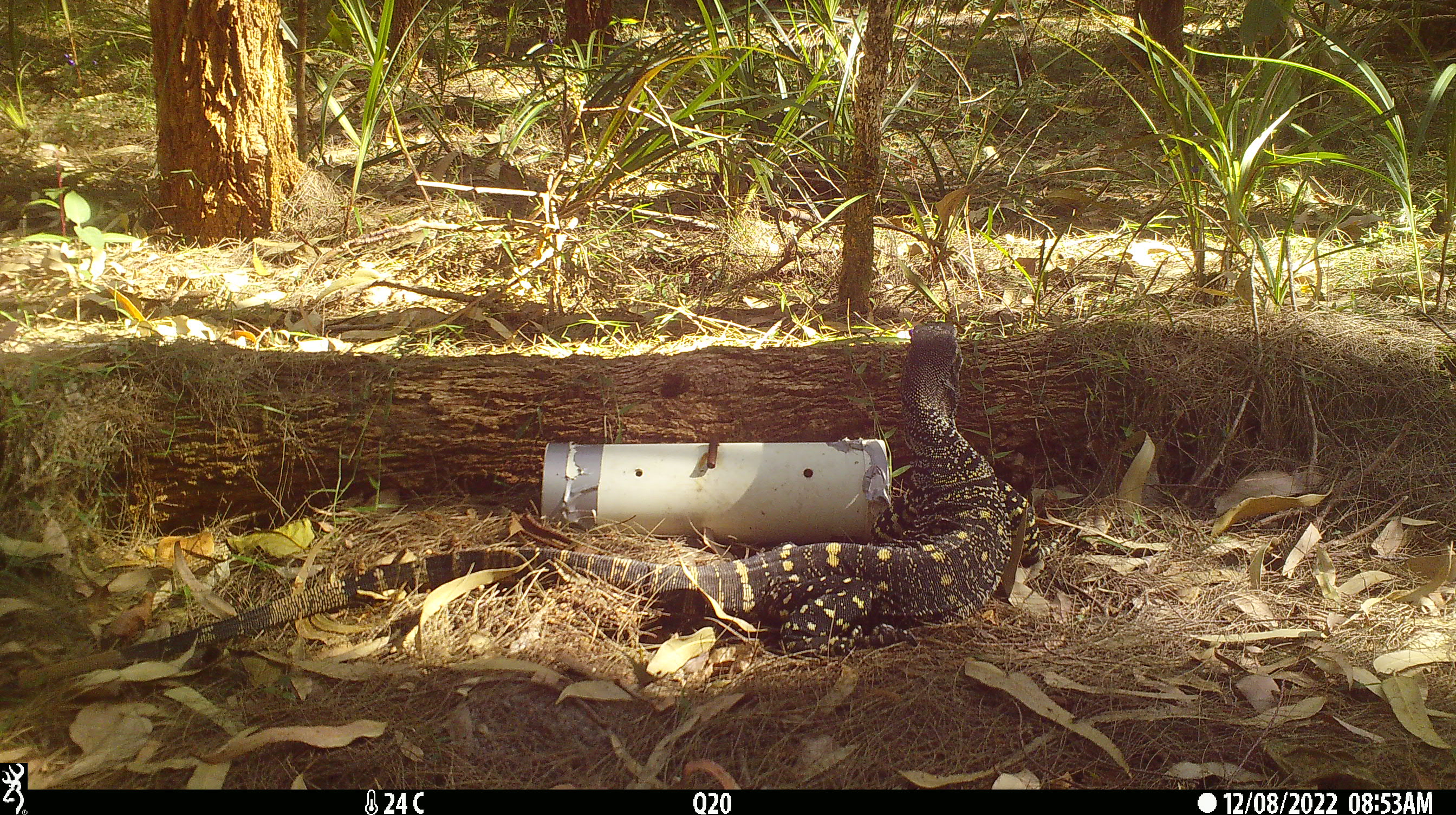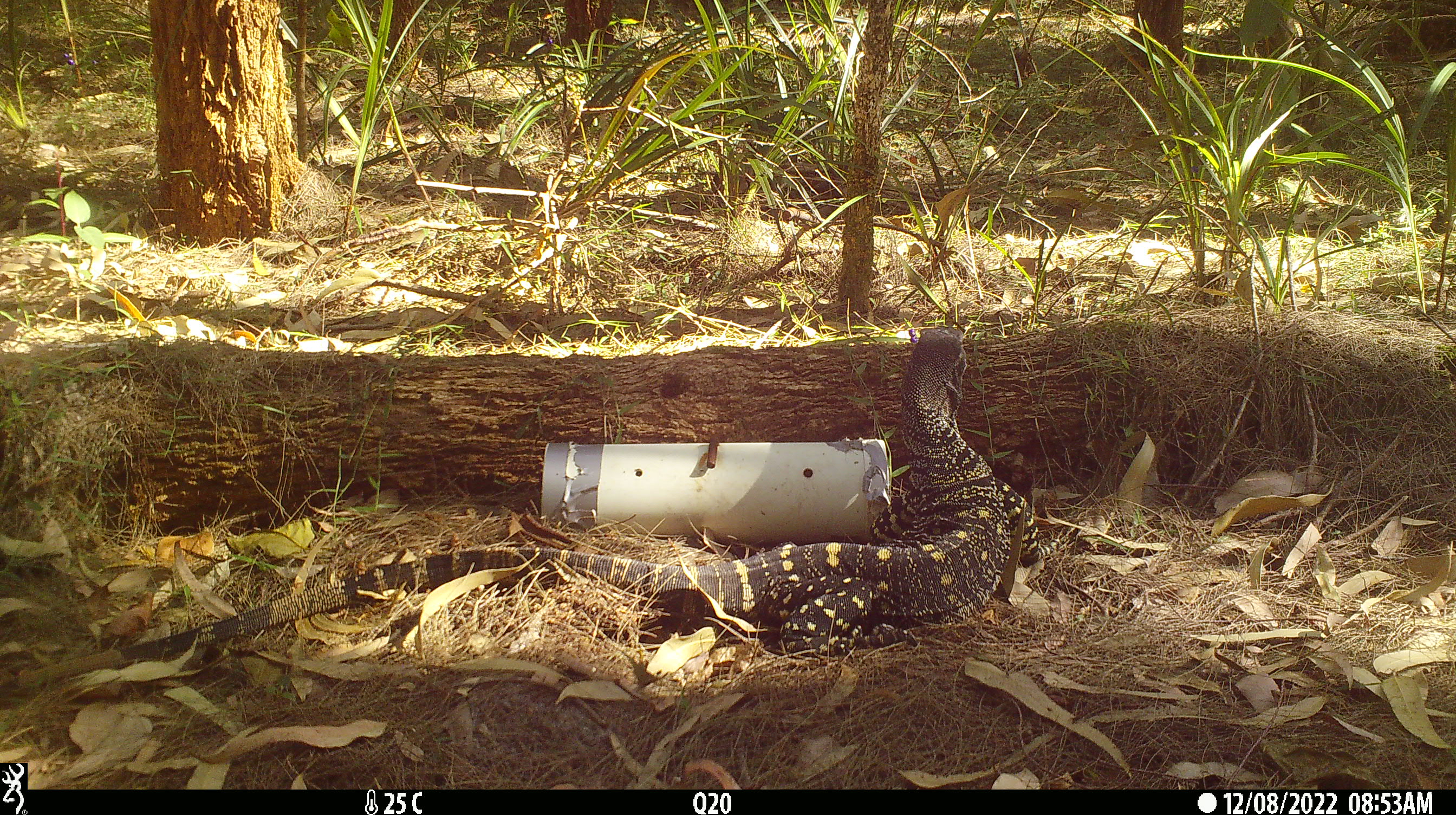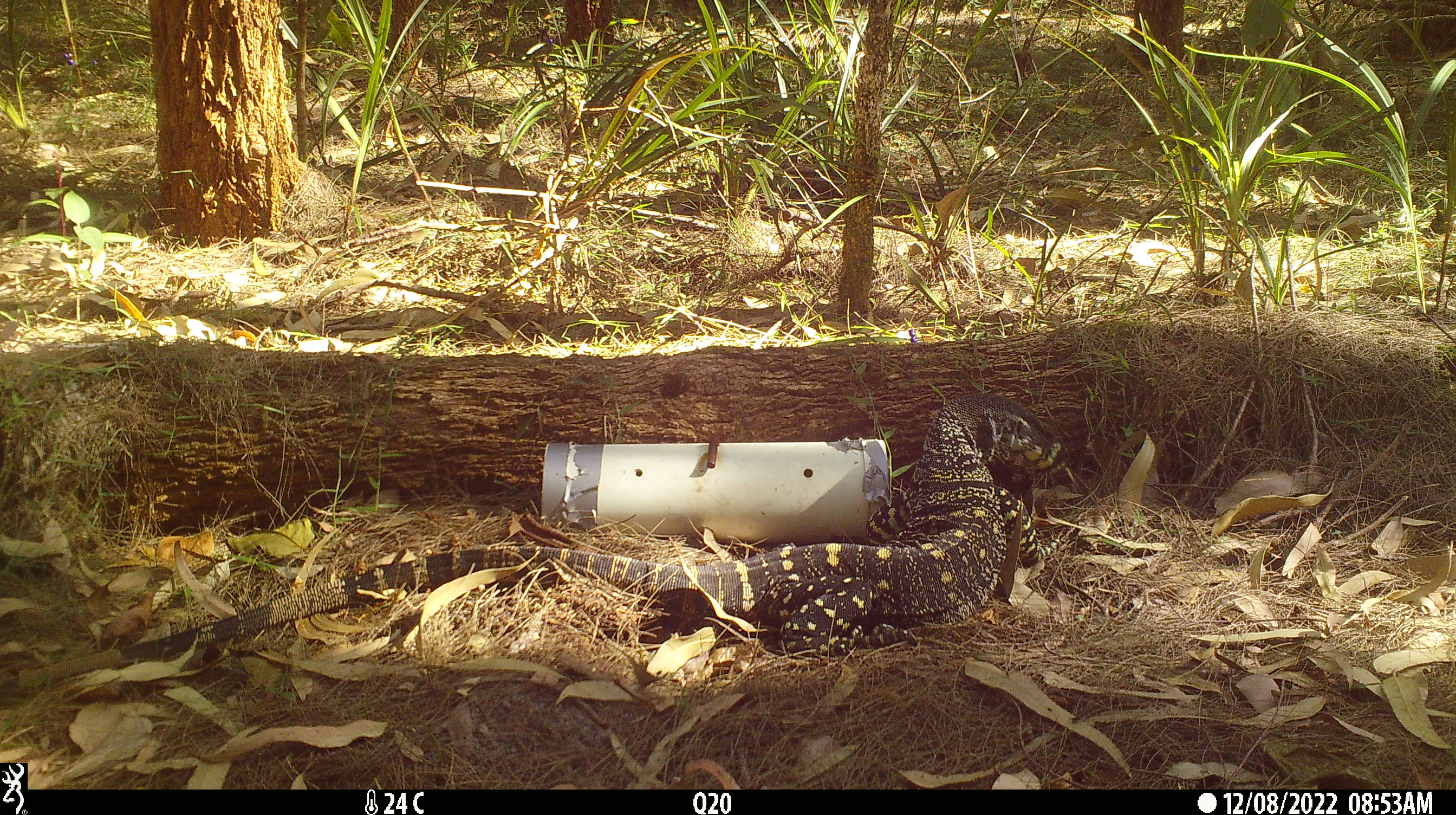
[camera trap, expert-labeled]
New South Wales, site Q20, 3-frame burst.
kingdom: Animalia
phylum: Chordata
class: Reptilia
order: Squamata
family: Varanidae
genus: Varanus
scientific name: Varanus varius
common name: lace monitor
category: goanna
Goanna (lace monitor) (Varanus varius).